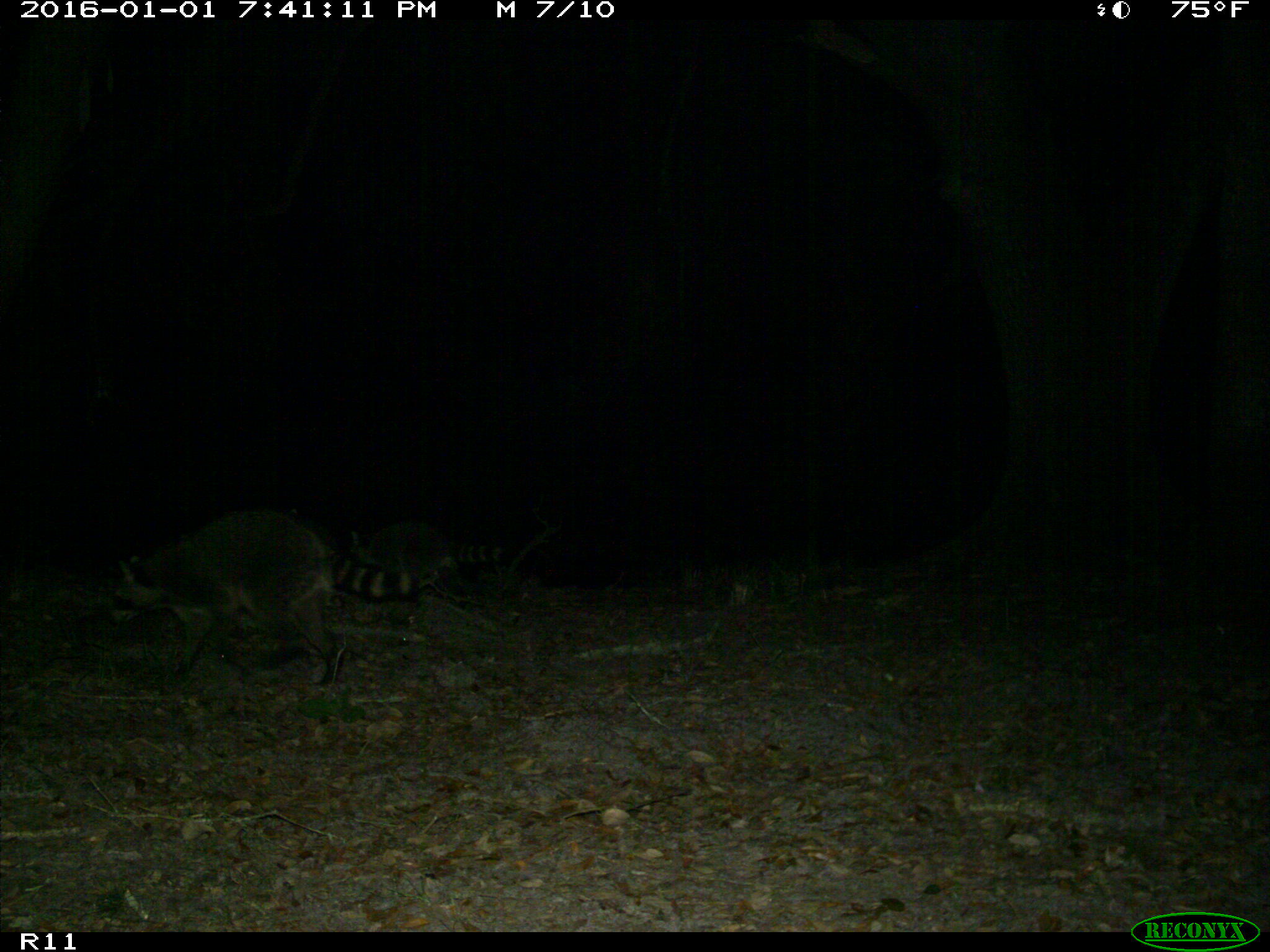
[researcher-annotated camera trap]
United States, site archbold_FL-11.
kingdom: Animalia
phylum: Chordata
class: Mammalia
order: Carnivora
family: Procyonidae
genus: Procyon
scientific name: Procyon lotor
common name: common raccoon